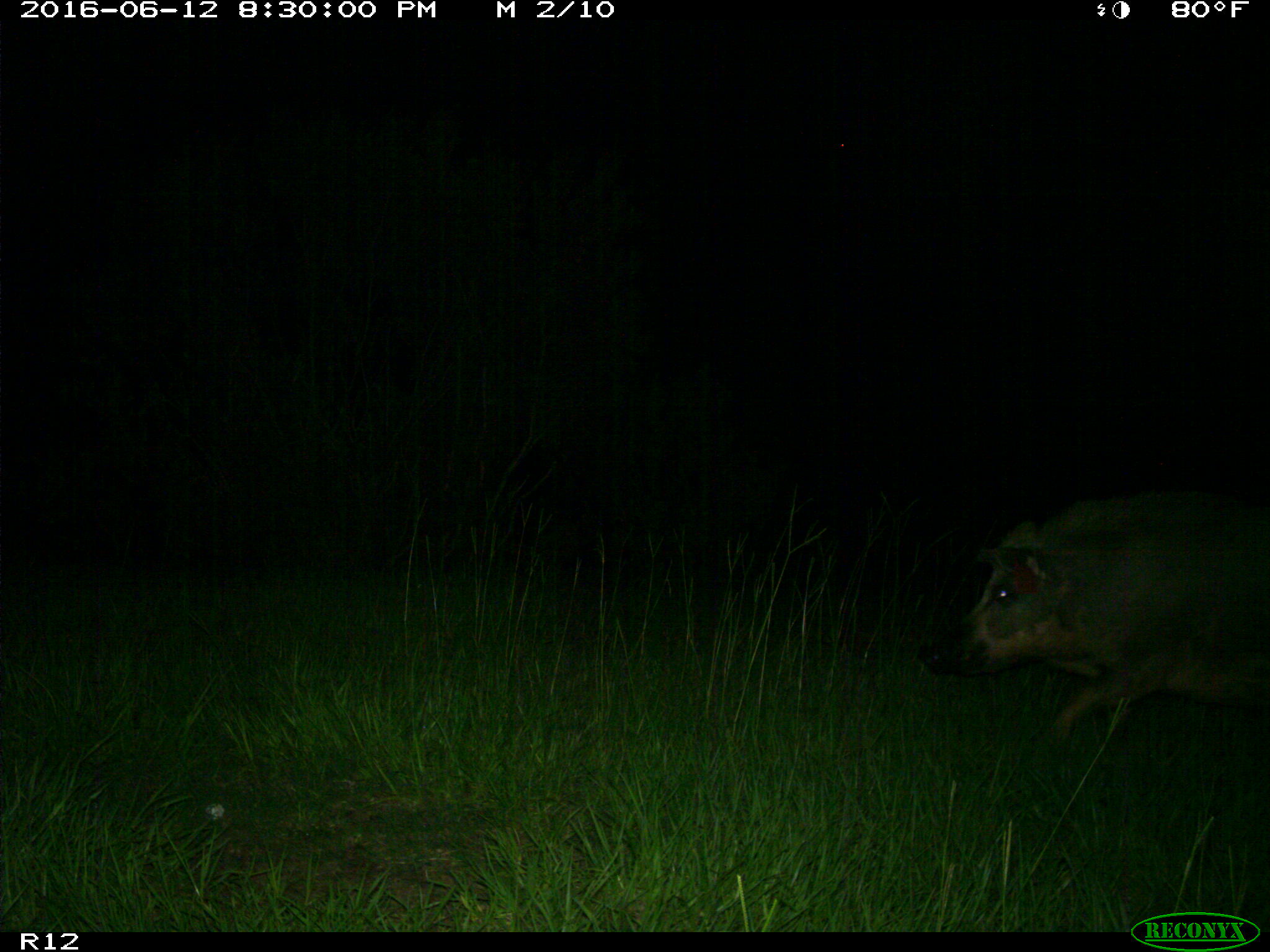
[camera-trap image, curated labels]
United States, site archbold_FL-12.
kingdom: Animalia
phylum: Chordata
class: Mammalia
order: Artiodactyla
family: Suidae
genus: Sus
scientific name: Sus scrofa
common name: wild boar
Sus scrofa (wild boar).